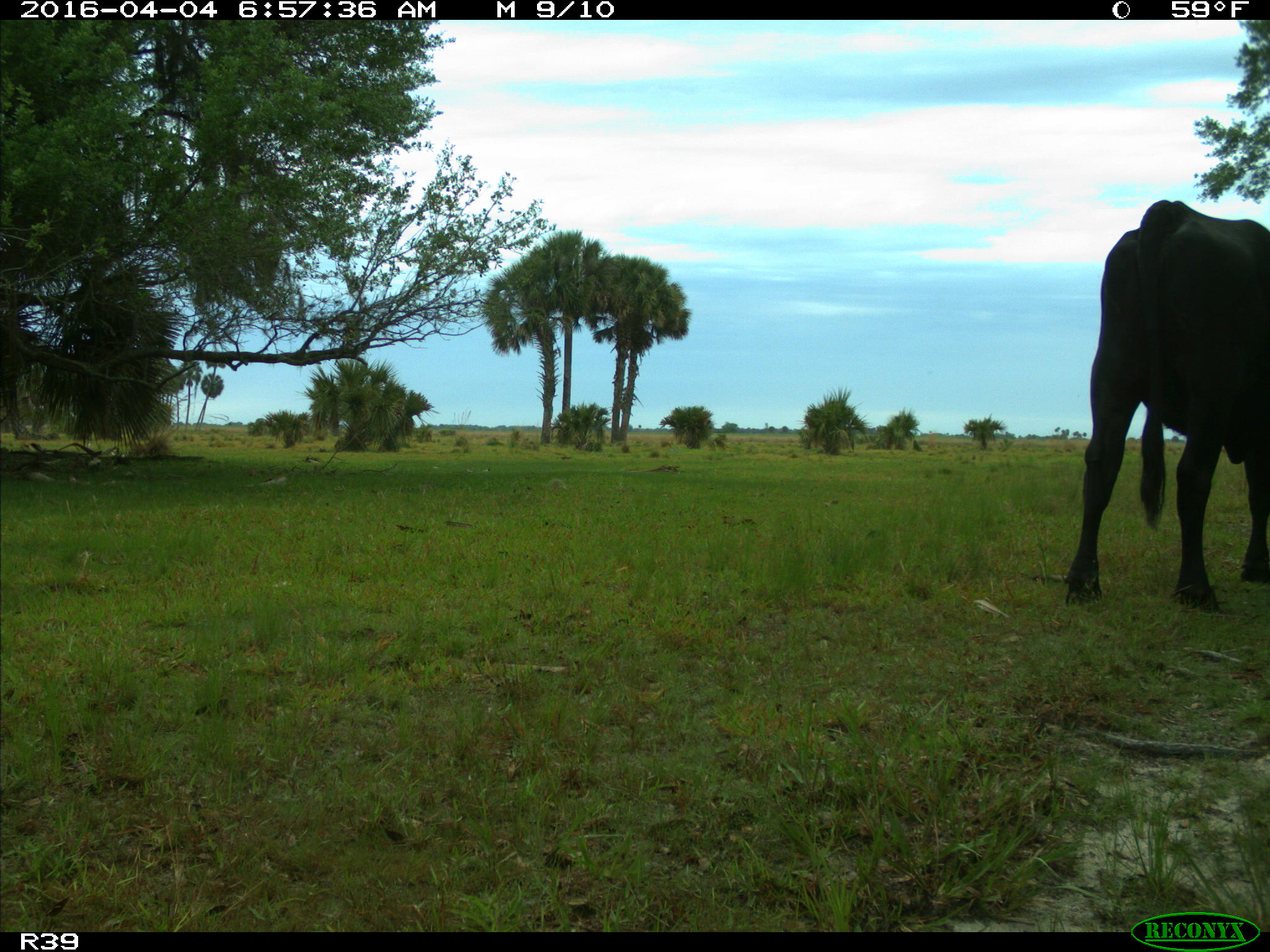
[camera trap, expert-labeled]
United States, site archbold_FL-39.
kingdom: Animalia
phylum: Chordata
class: Mammalia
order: Artiodactyla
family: Bovidae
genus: Bos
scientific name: Bos taurus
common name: domestic cow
Bos taurus (domestic cow).